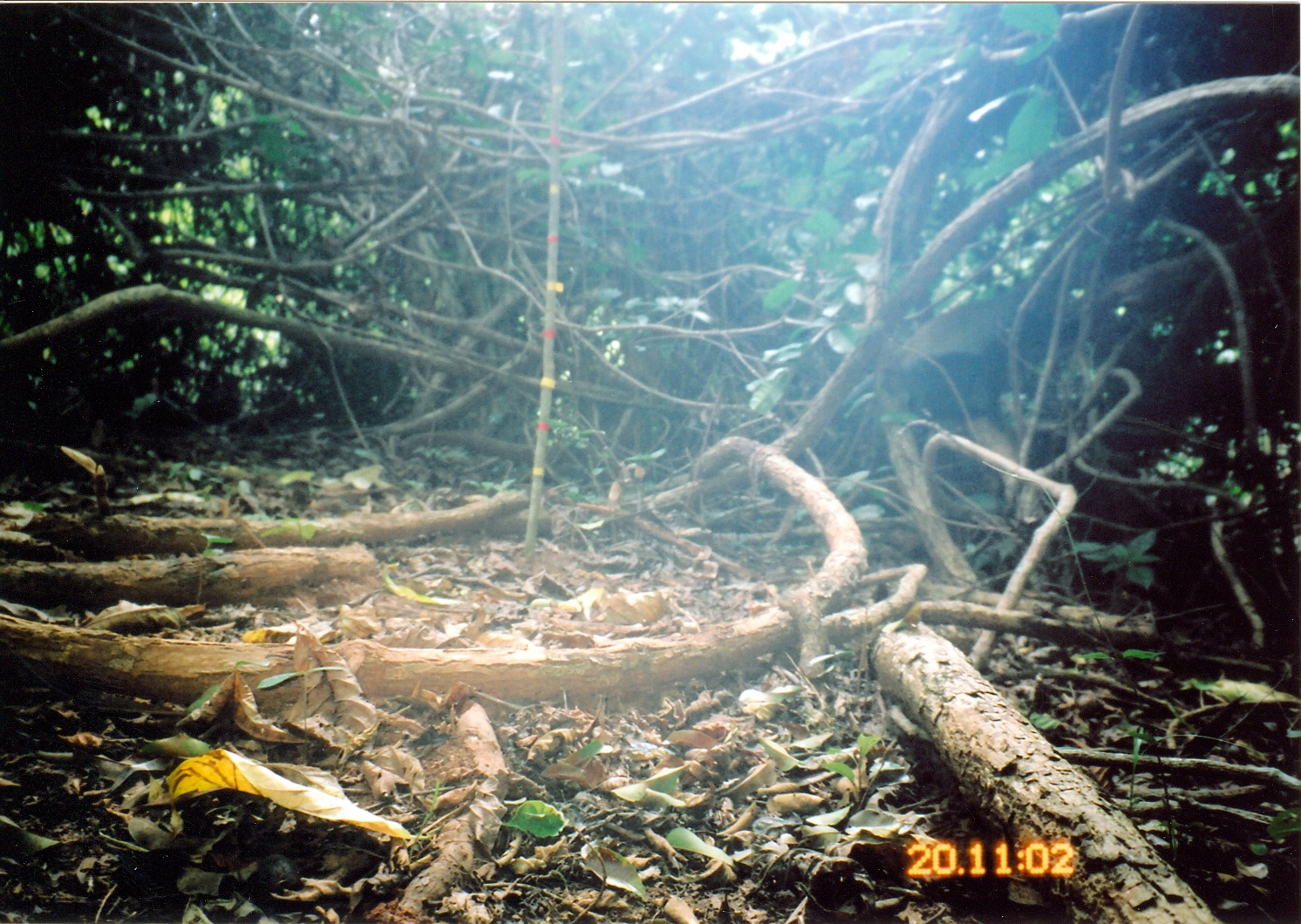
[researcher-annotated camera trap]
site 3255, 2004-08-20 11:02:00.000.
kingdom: Animalia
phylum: Chordata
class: Mammalia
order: Carnivora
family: Mustelidae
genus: Mellivora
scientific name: Mellivora capensis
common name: honey badger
Mellivora capensis (honey badger), count 1.